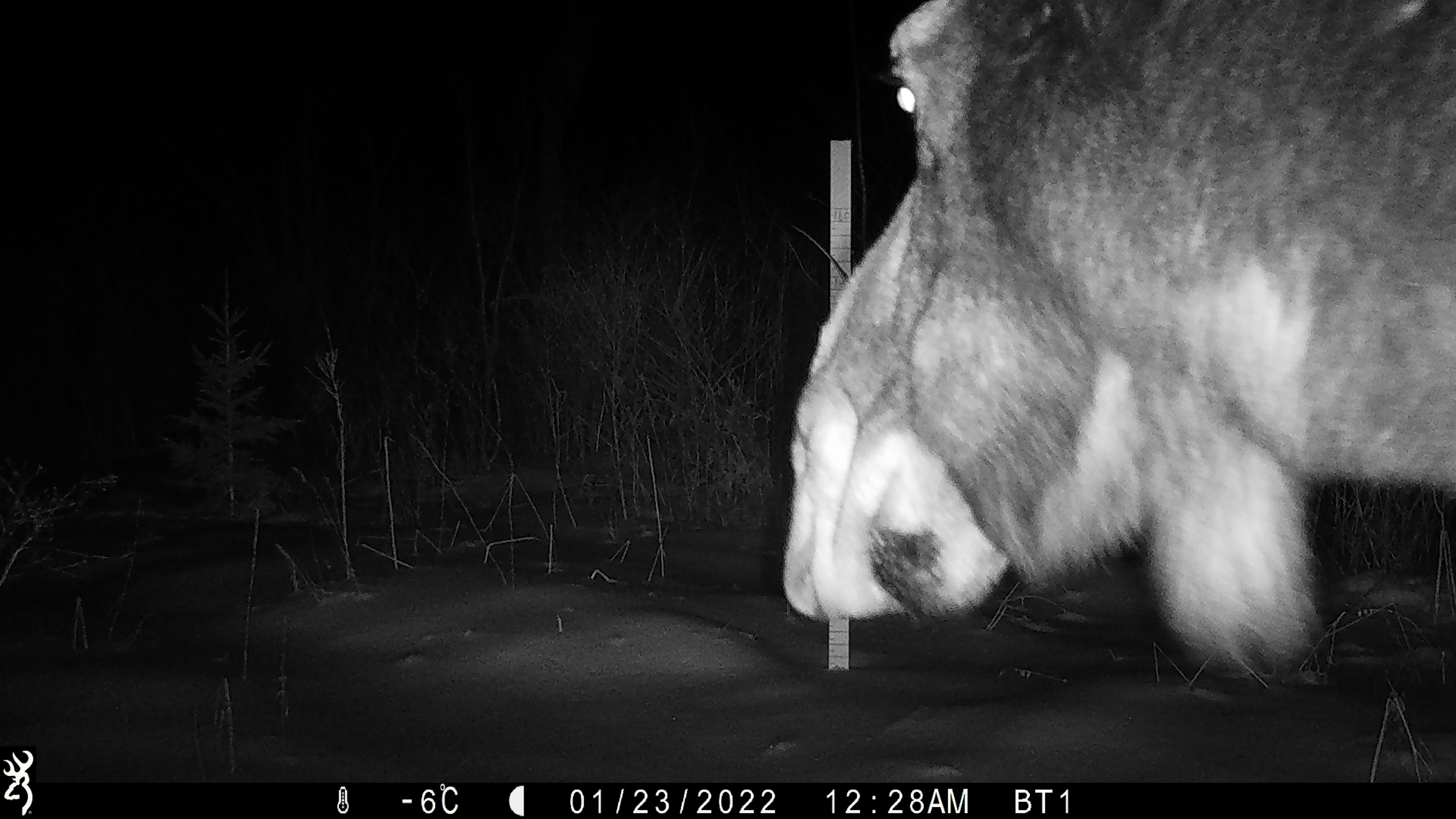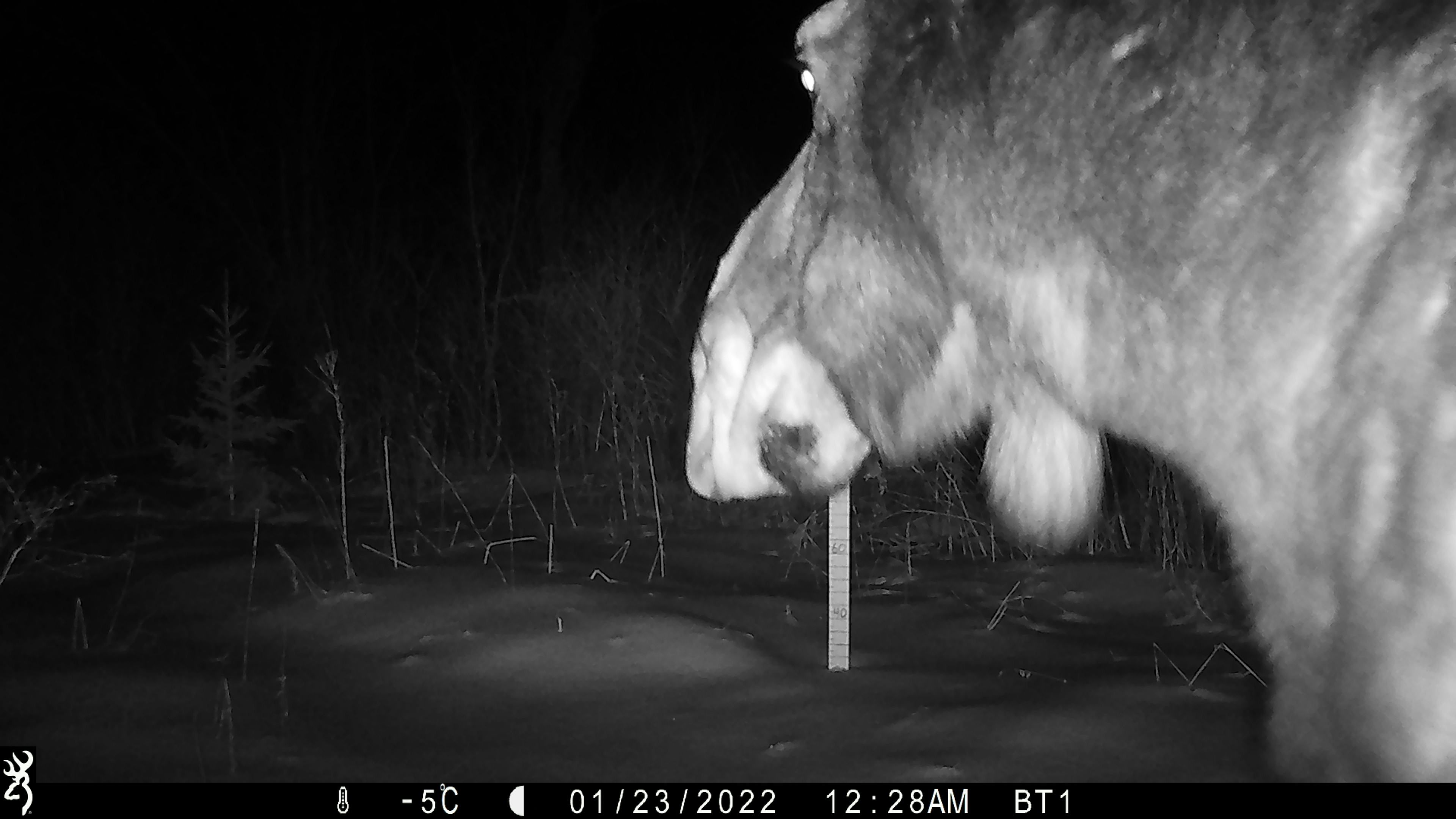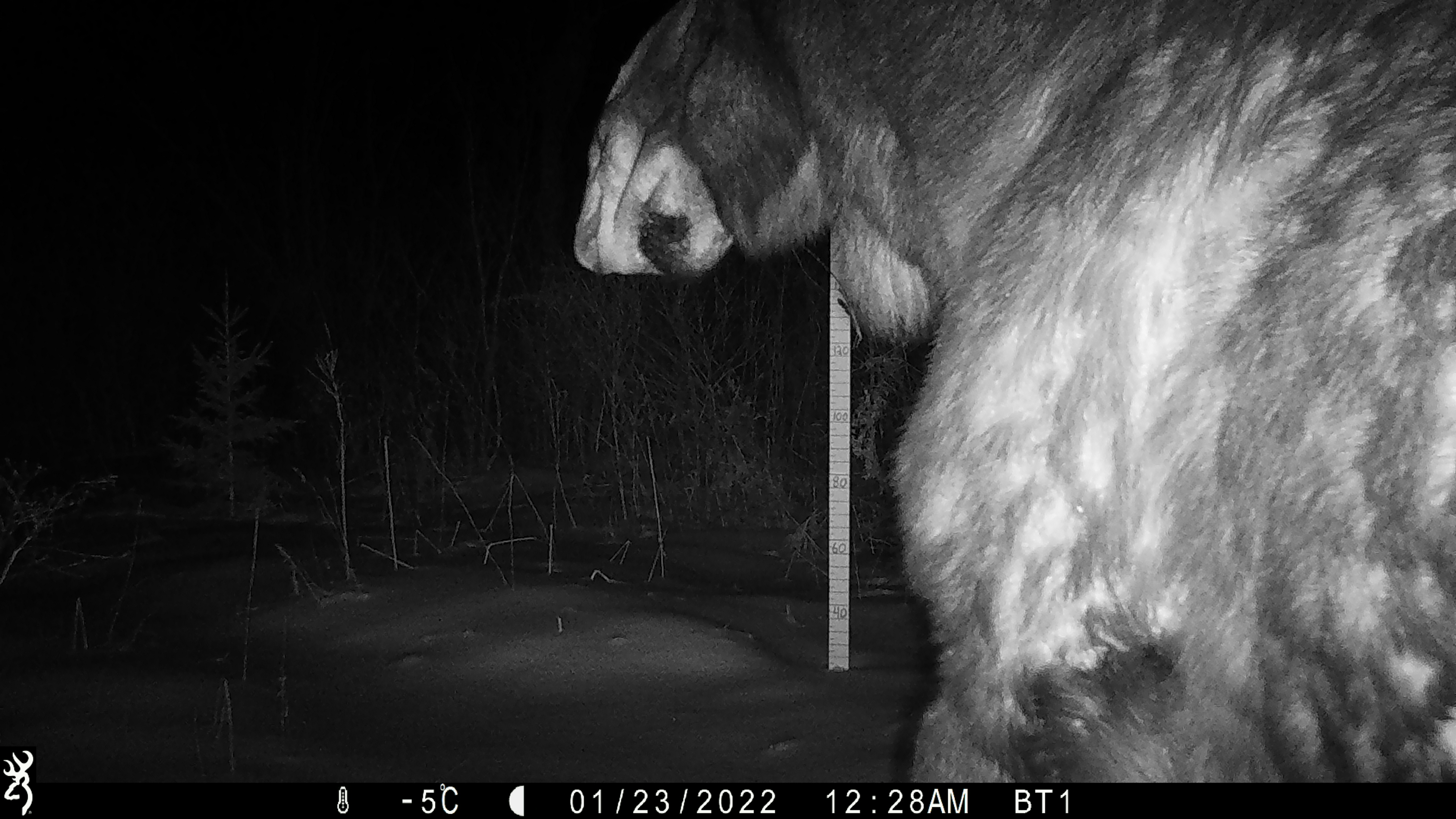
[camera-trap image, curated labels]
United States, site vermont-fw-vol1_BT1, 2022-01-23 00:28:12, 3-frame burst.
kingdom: Animalia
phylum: Chordata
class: Mammalia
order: Artiodactyla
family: Cervidae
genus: Alces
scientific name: Alces alces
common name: moose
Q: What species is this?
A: Moose (Alces alces).